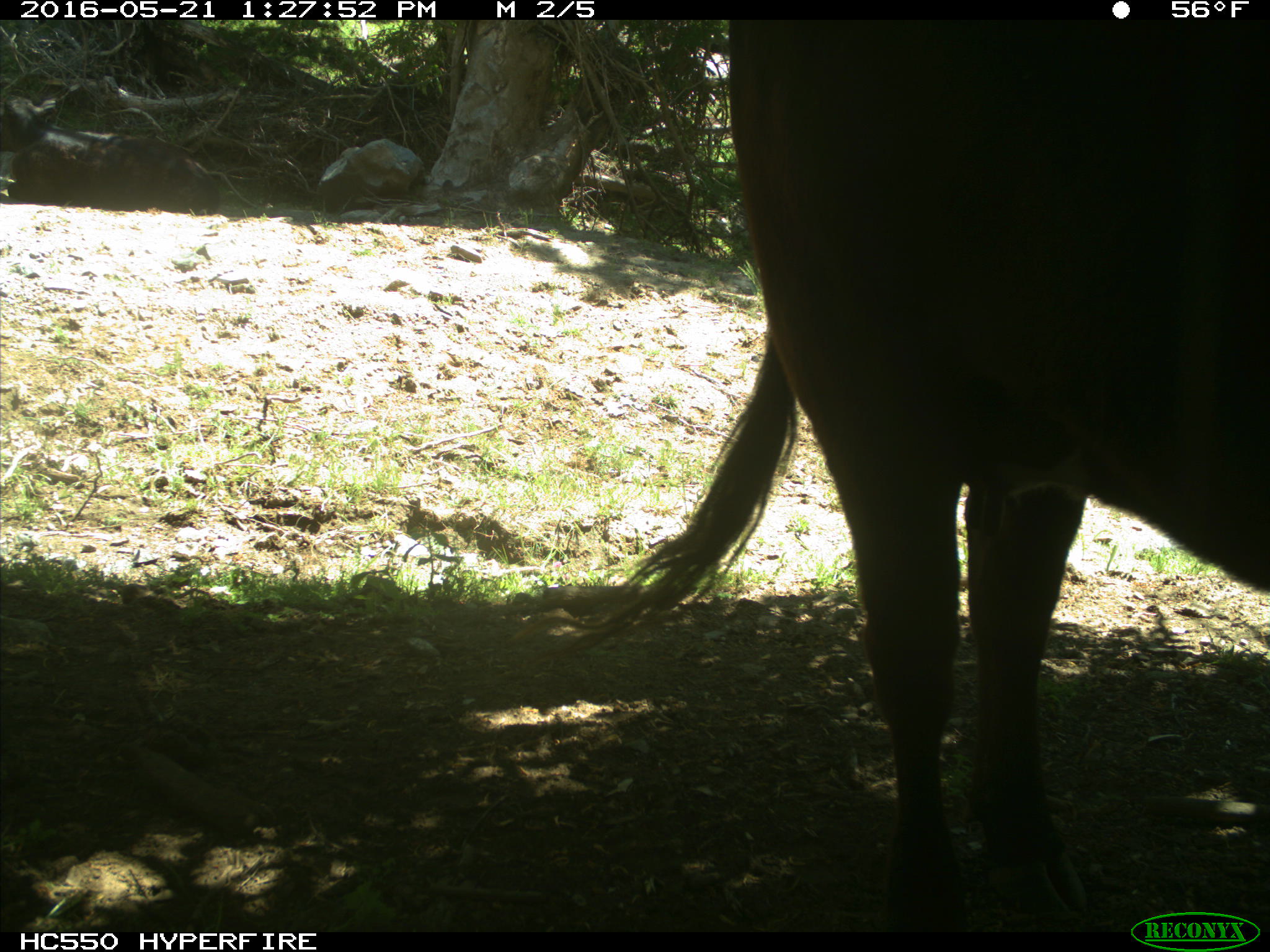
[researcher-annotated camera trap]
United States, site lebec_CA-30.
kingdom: Animalia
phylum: Chordata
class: Mammalia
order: Artiodactyla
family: Bovidae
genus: Bos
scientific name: Bos taurus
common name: domestic cow